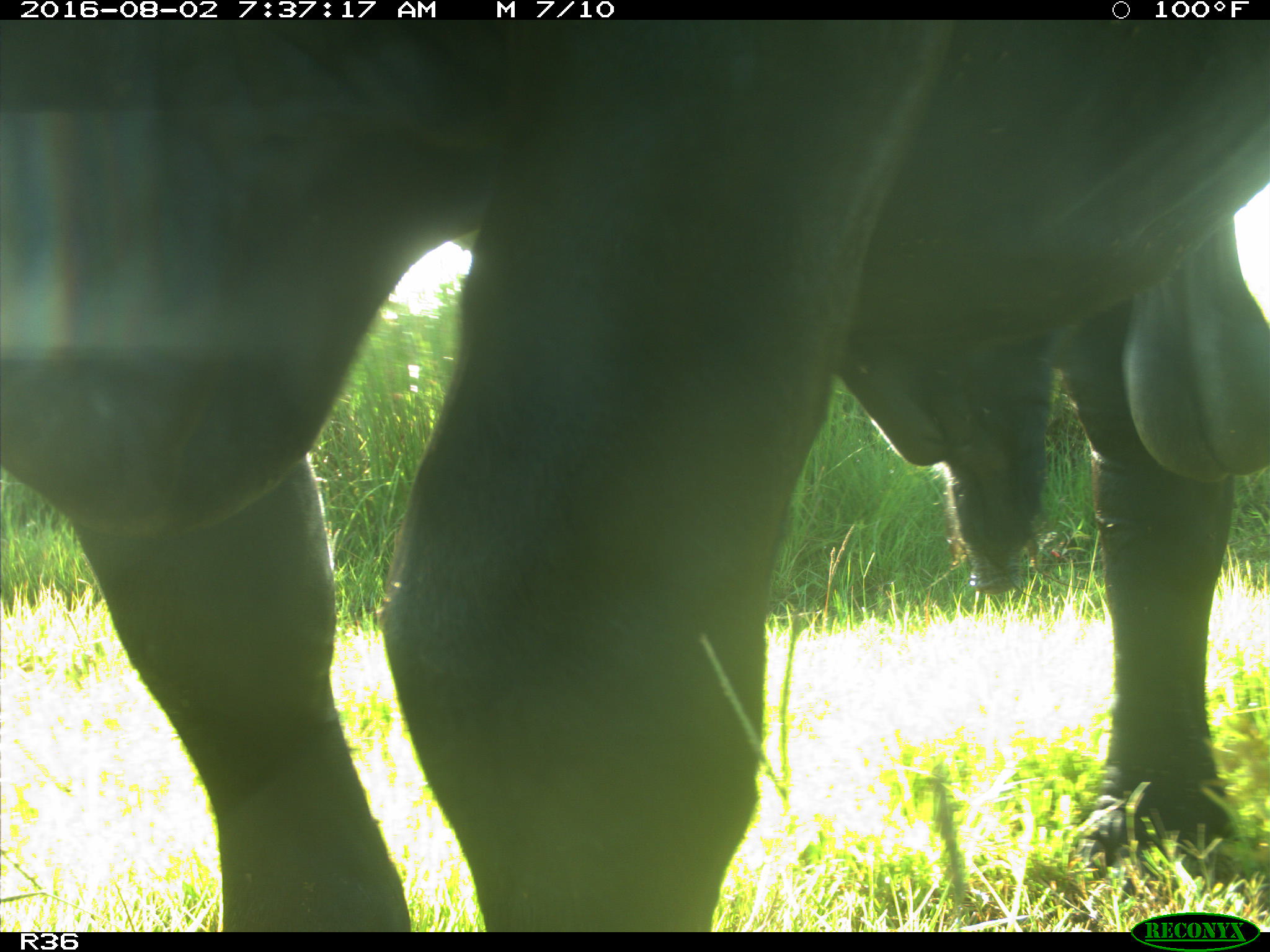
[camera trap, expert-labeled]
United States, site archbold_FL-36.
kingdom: Animalia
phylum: Chordata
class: Mammalia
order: Artiodactyla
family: Bovidae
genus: Bos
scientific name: Bos taurus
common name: domestic cow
Bos taurus (domestic cow).